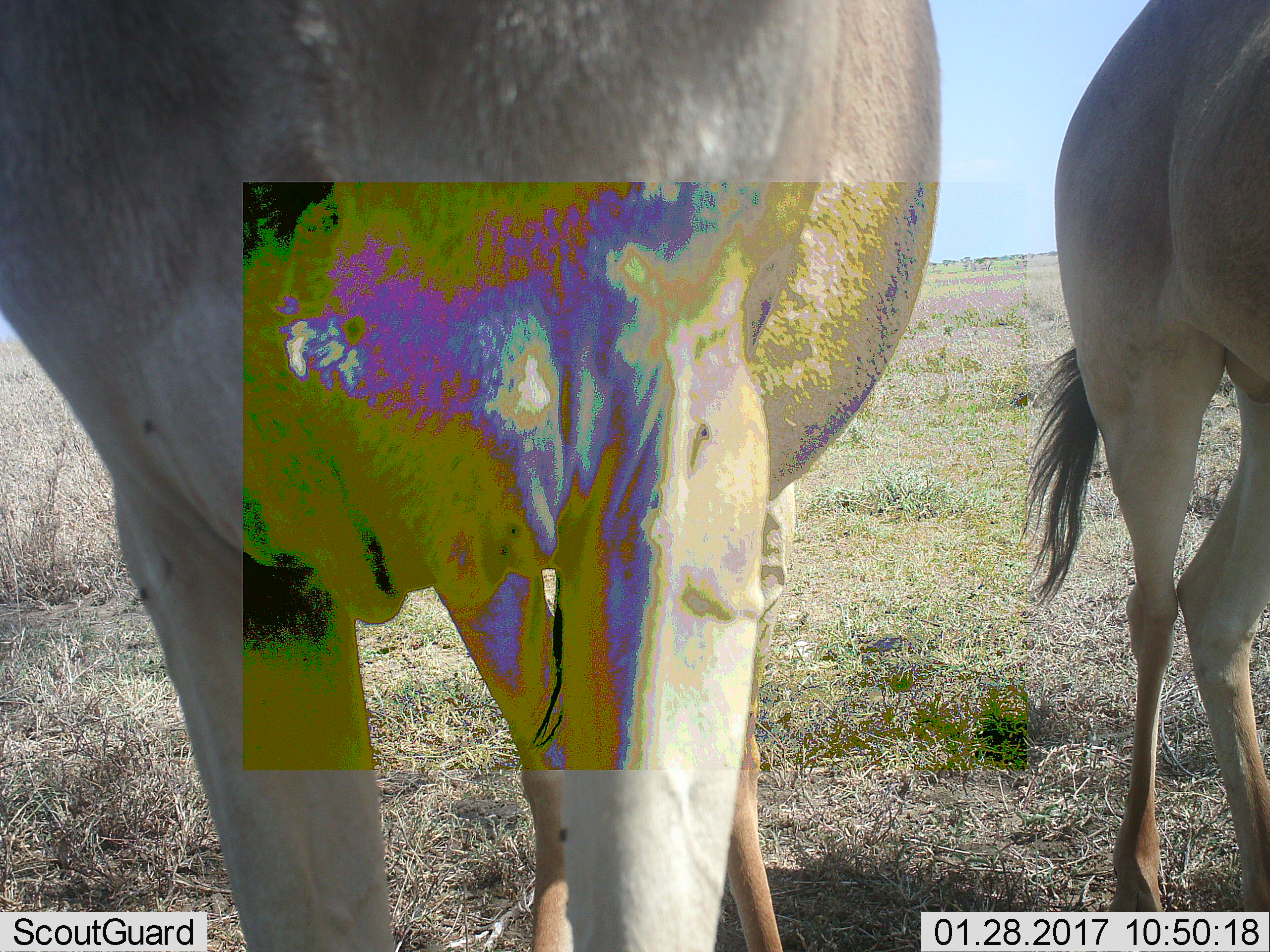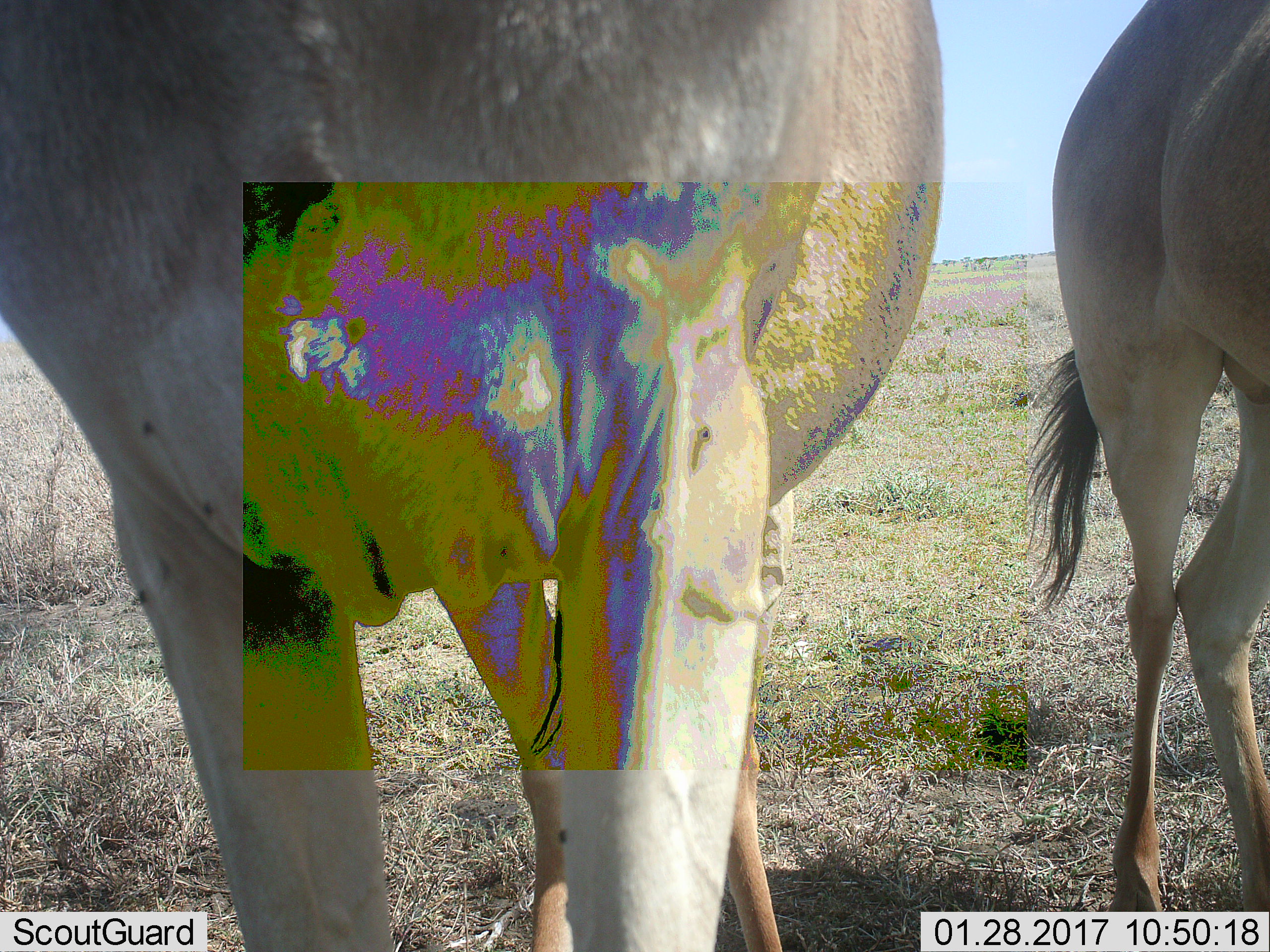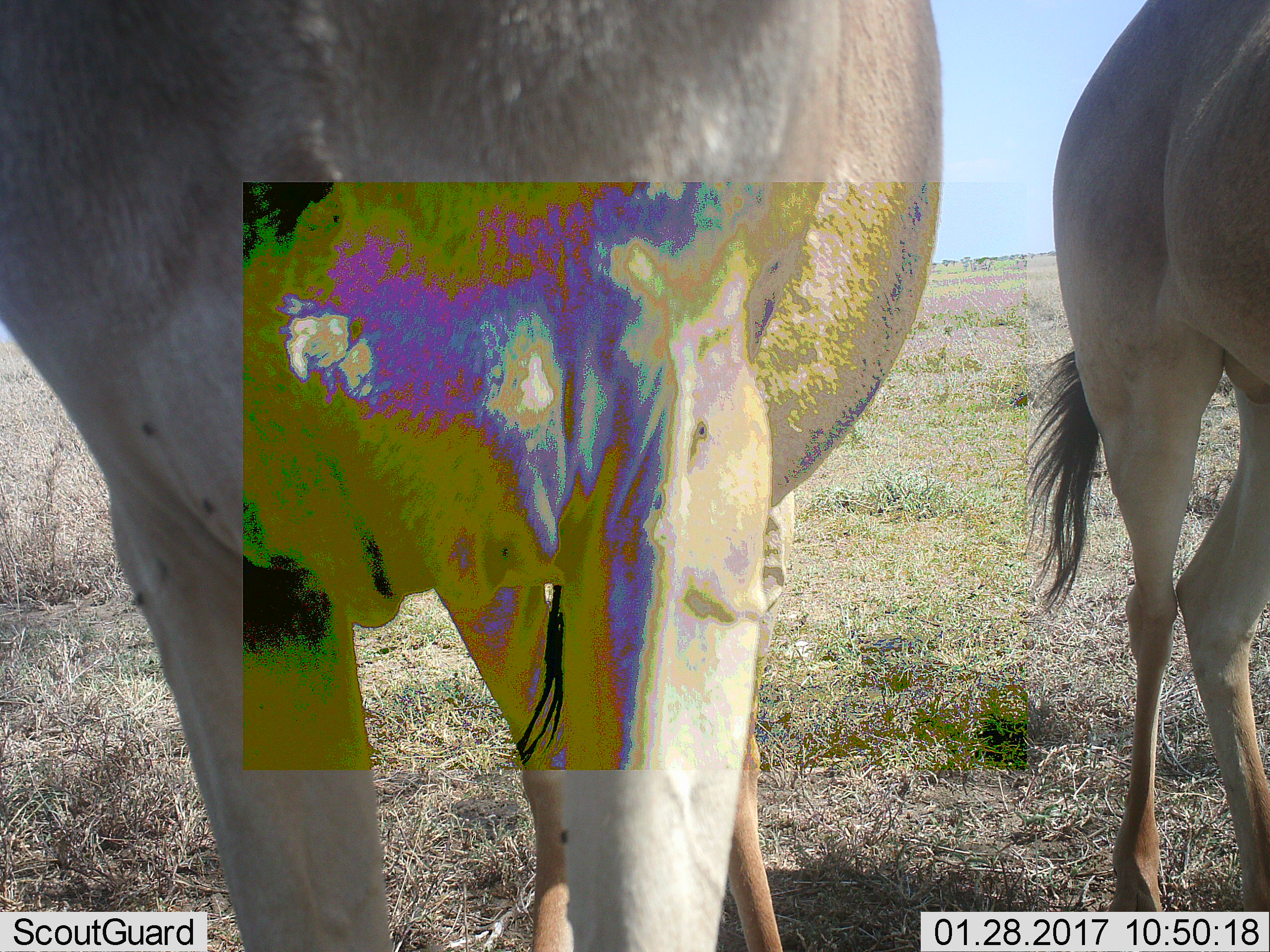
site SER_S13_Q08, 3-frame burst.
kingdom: Animalia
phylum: Chordata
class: Mammalia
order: Artiodactyla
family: Bovidae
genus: Alcelaphus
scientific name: Alcelaphus buselaphus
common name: hartebeest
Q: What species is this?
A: Hartebeest (Alcelaphus buselaphus).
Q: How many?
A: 2.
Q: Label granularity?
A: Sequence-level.